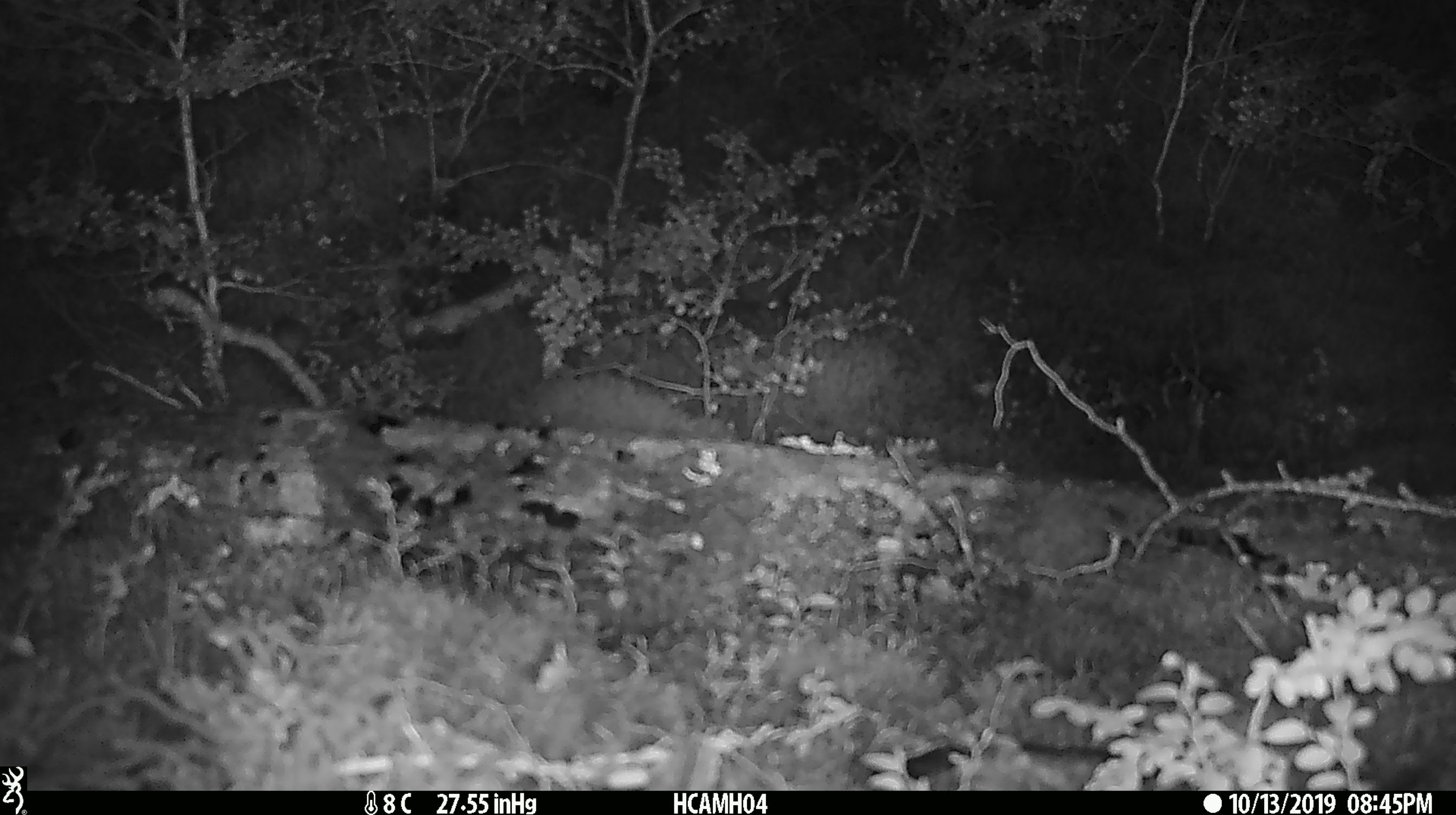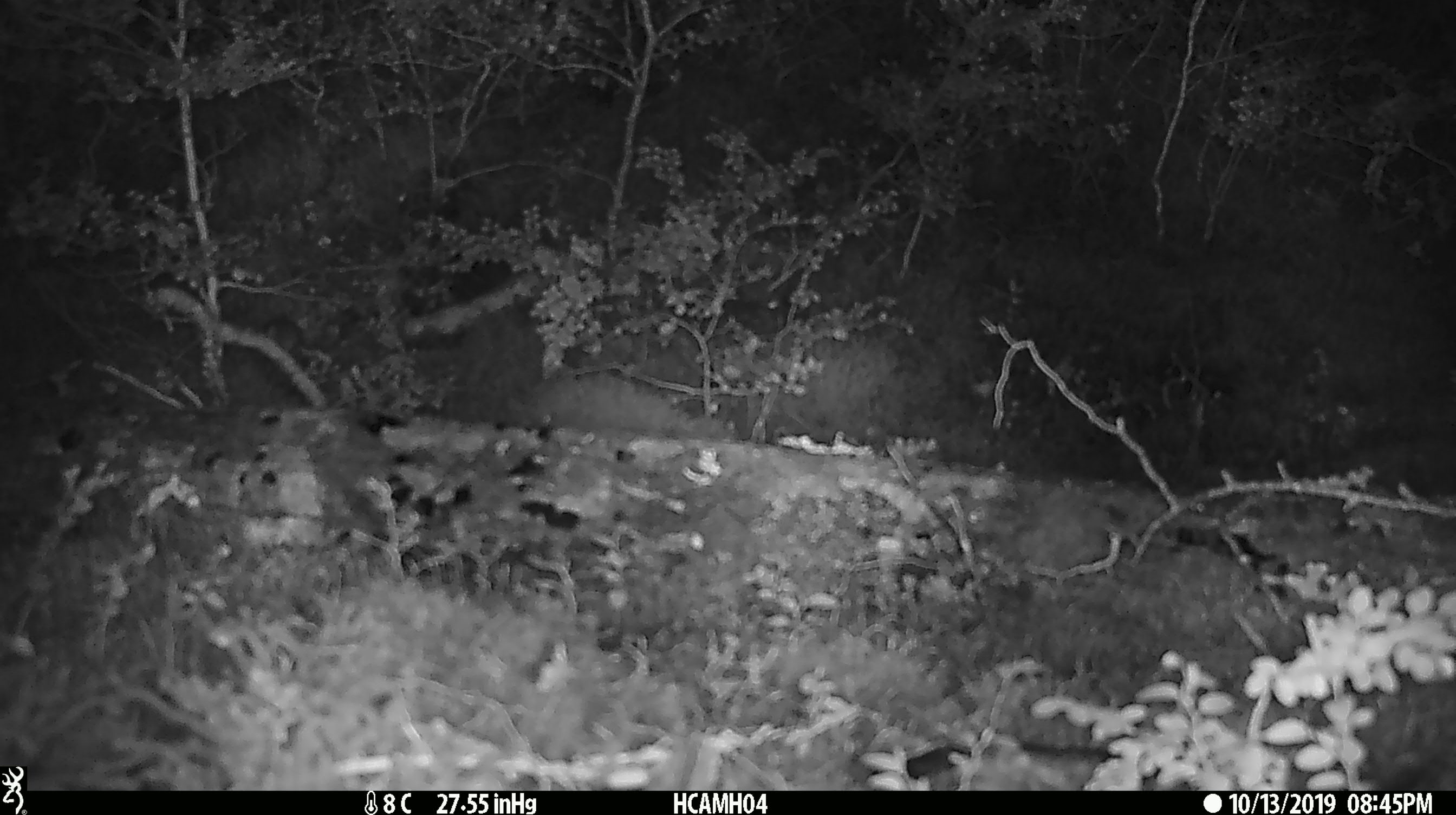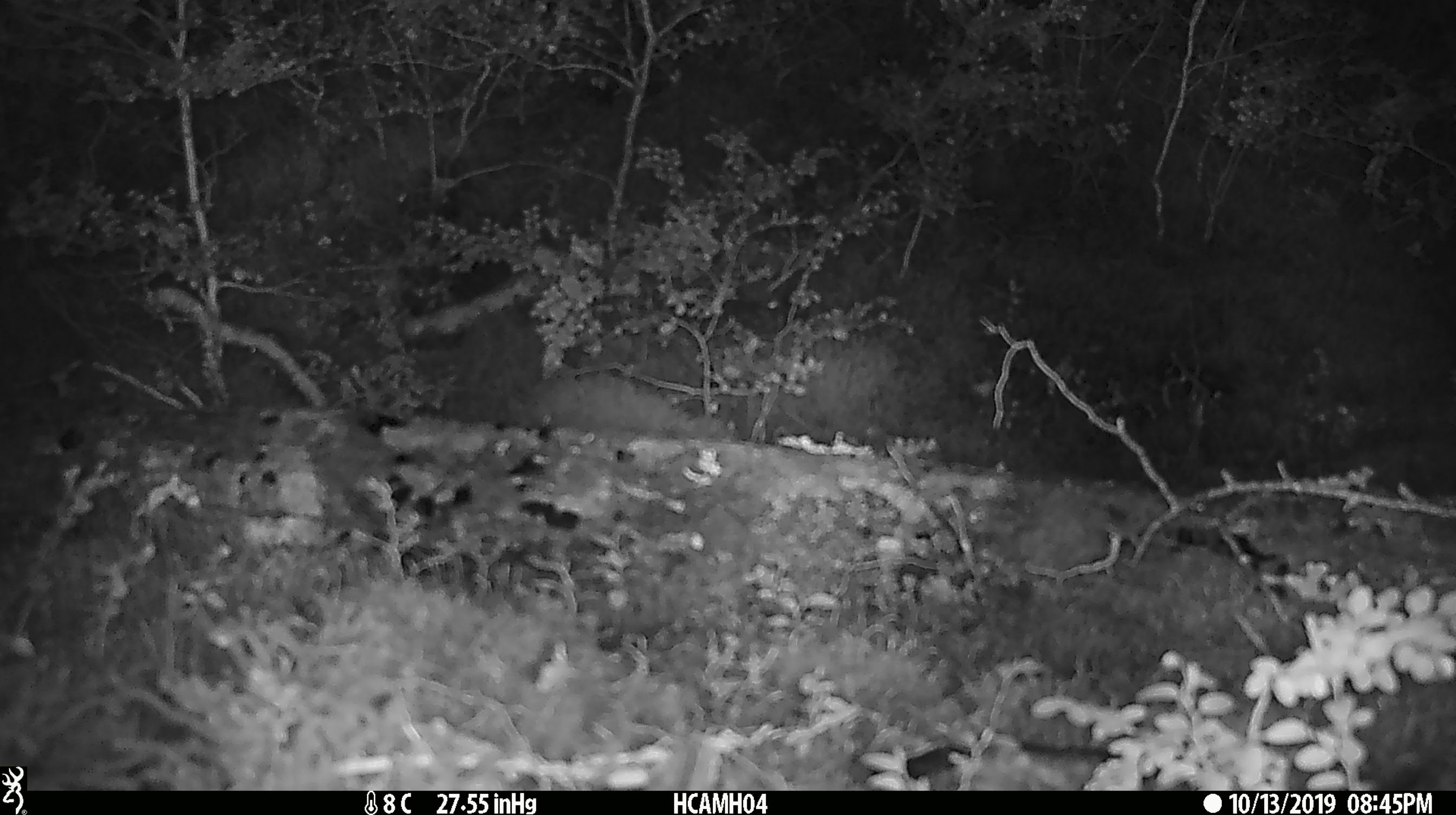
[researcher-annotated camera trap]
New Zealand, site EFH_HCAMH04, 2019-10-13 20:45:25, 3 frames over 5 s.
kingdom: Animalia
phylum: Chordata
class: Mammalia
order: Rodentia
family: Muridae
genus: Mus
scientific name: Mus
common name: mouse